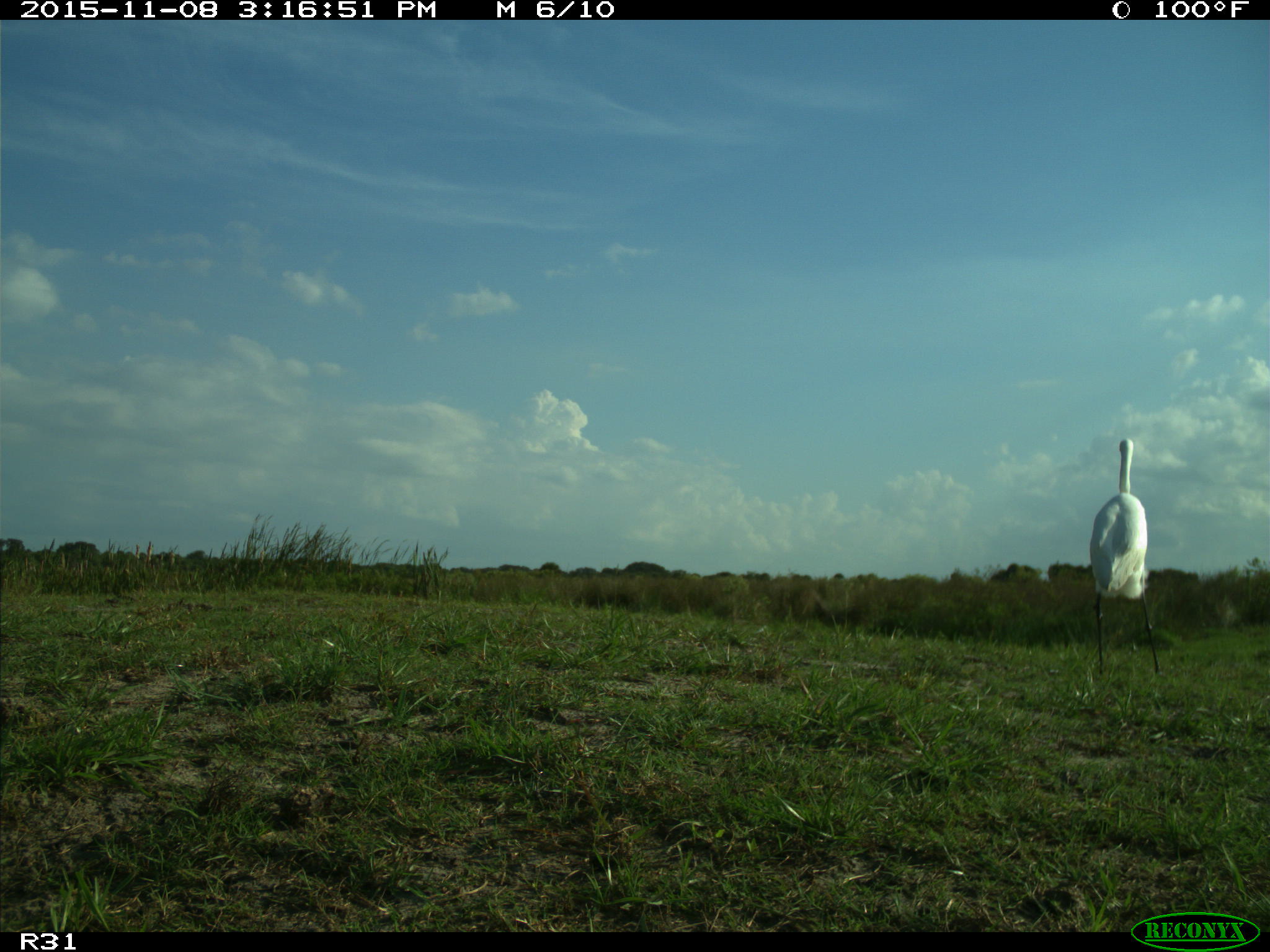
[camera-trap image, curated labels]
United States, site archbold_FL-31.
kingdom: Animalia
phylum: Chordata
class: Aves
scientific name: Aves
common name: birds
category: unidentified bird